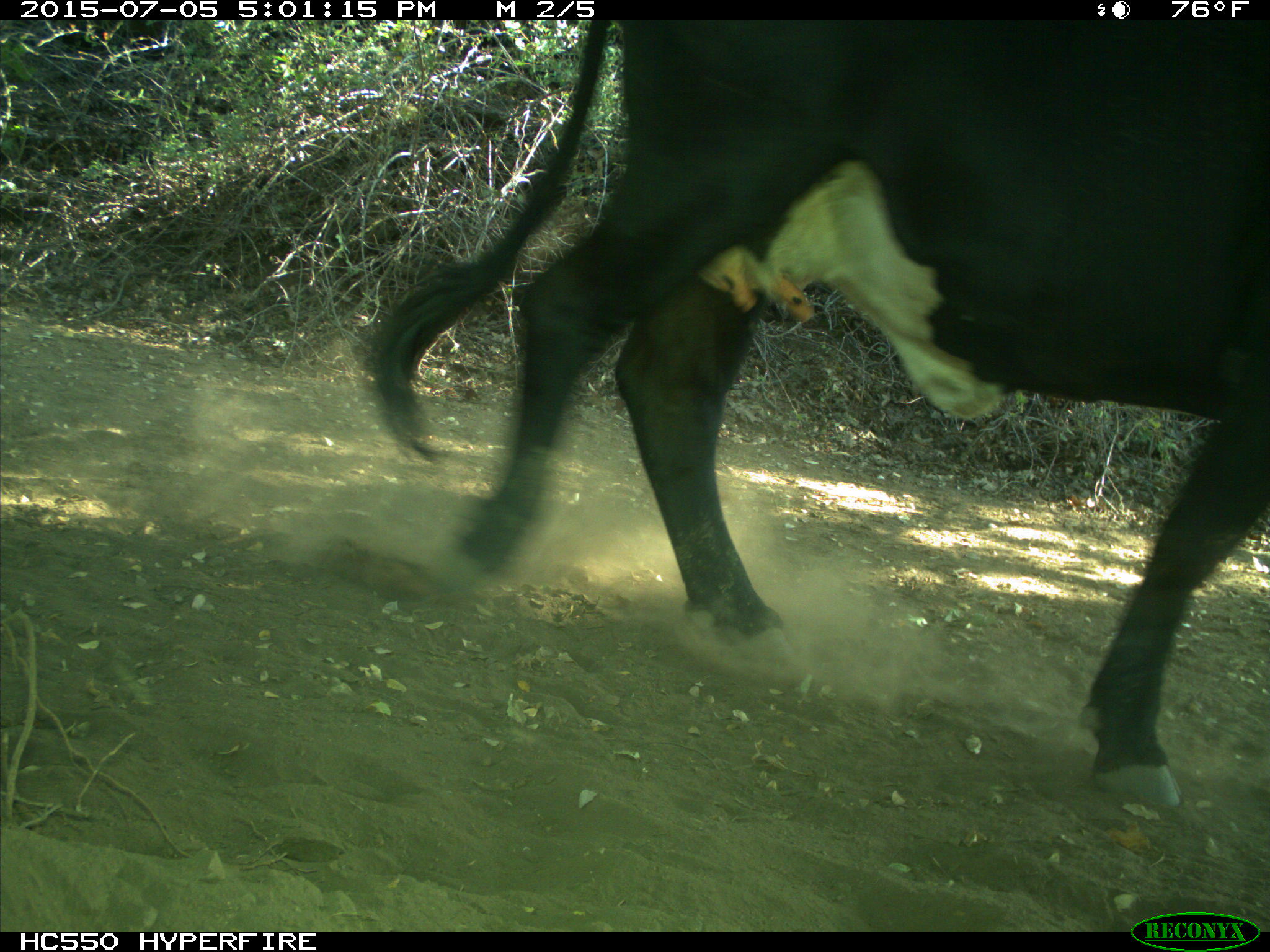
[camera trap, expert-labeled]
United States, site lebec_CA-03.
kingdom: Animalia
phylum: Chordata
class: Mammalia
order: Artiodactyla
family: Bovidae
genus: Bos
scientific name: Bos taurus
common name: domestic cow